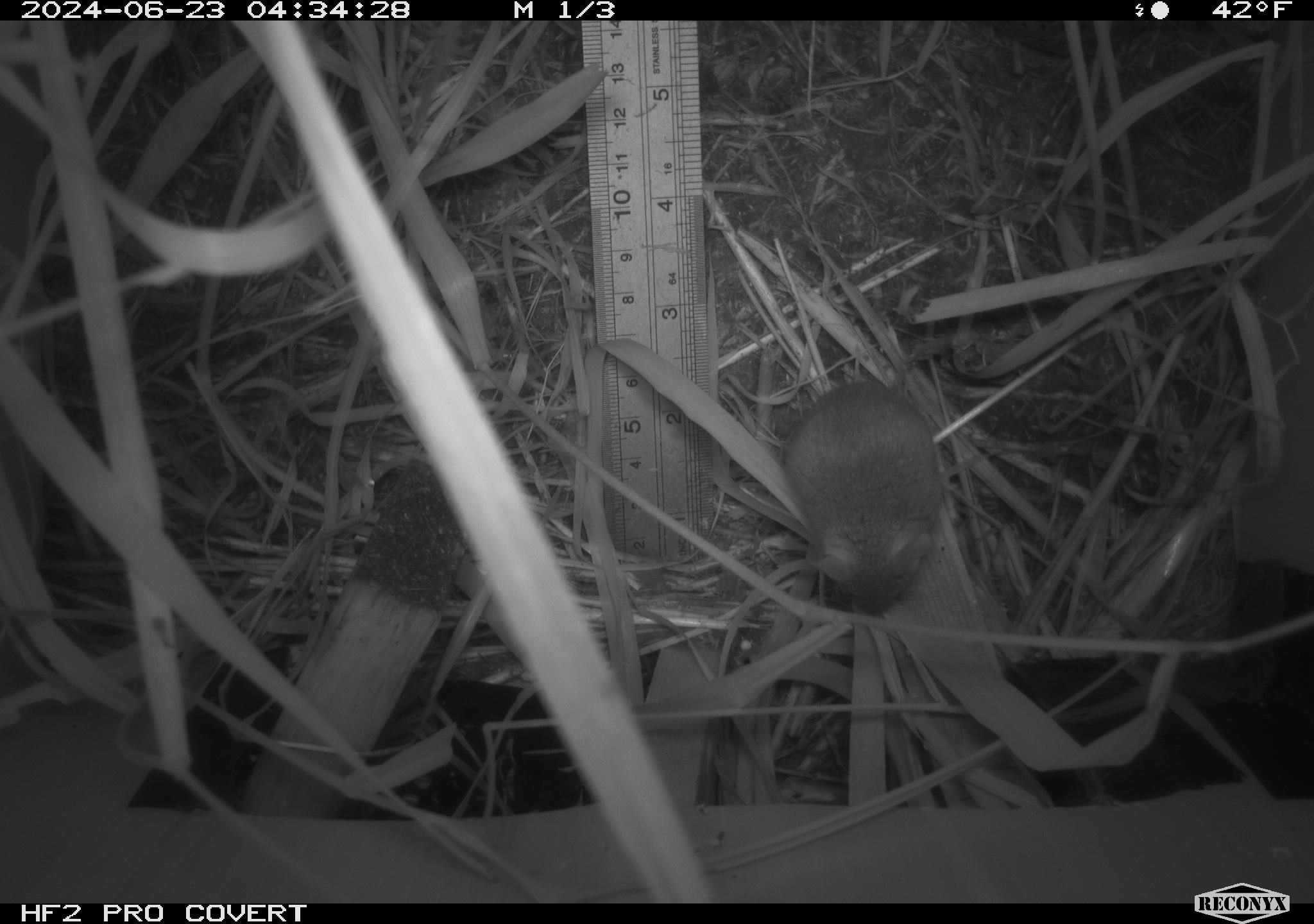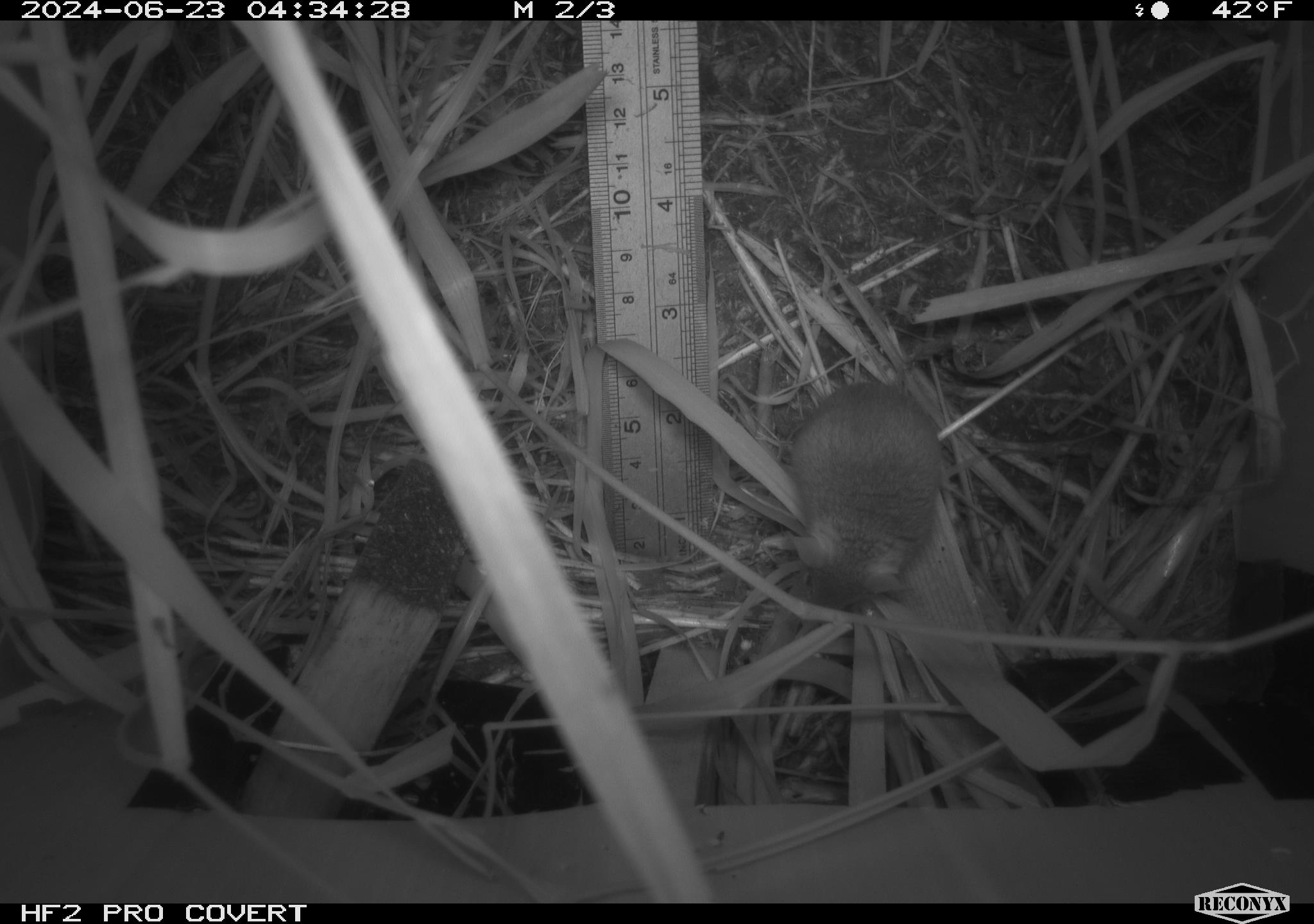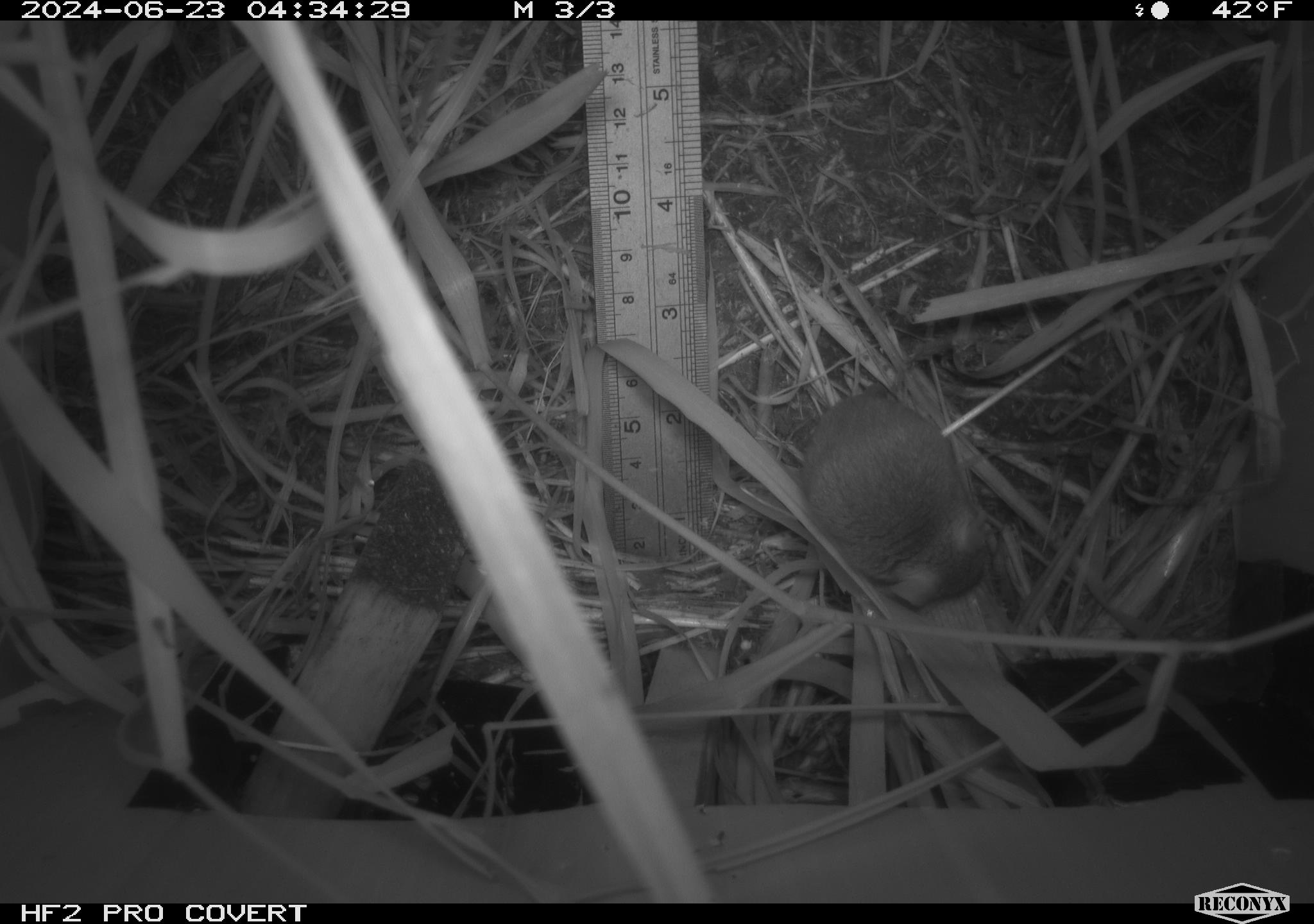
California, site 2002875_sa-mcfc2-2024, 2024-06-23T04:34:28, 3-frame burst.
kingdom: Animalia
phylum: Chordata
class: Mammalia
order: Rodentia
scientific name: Rodentia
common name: rodent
Rodent (Rodentia).